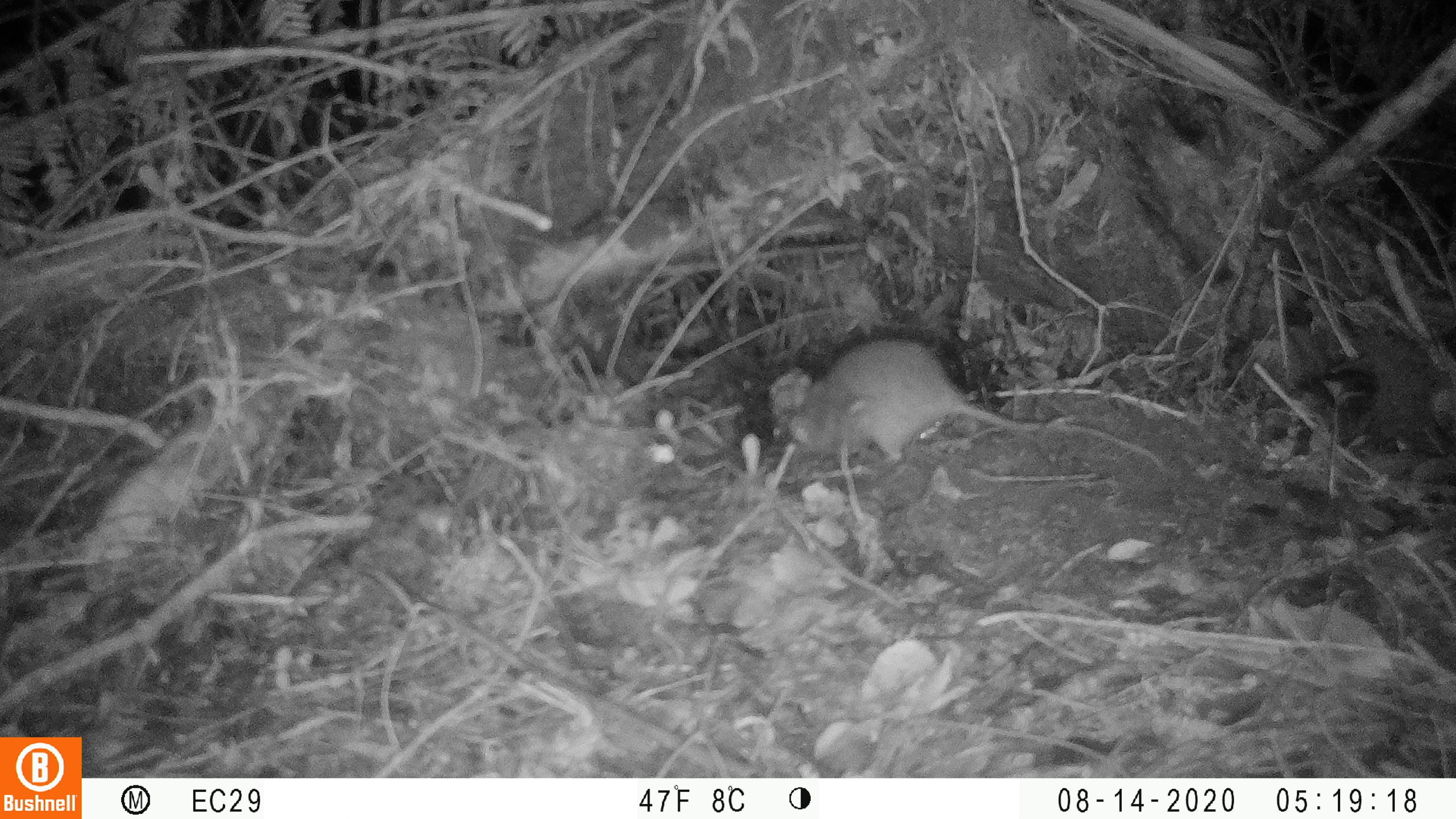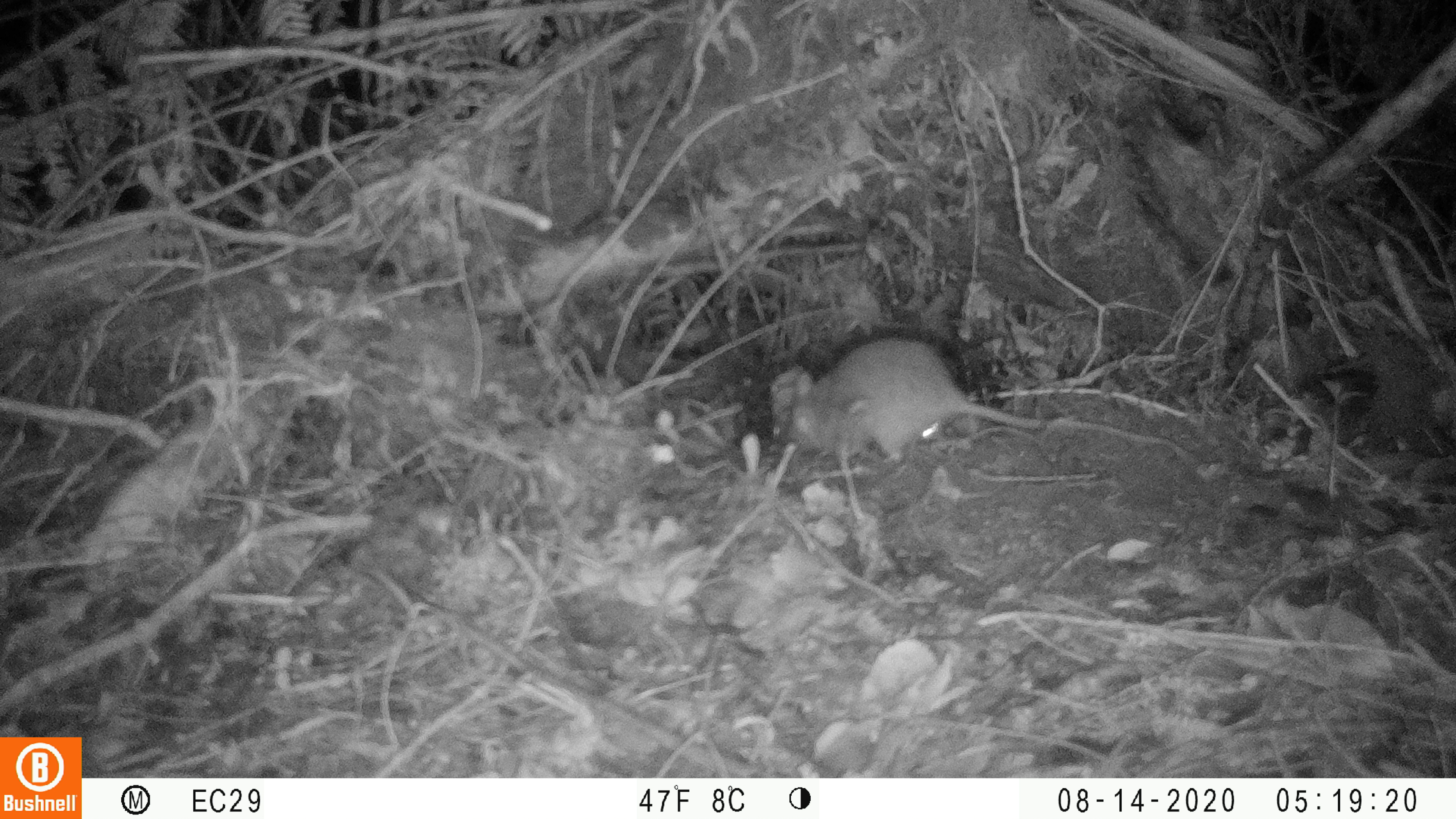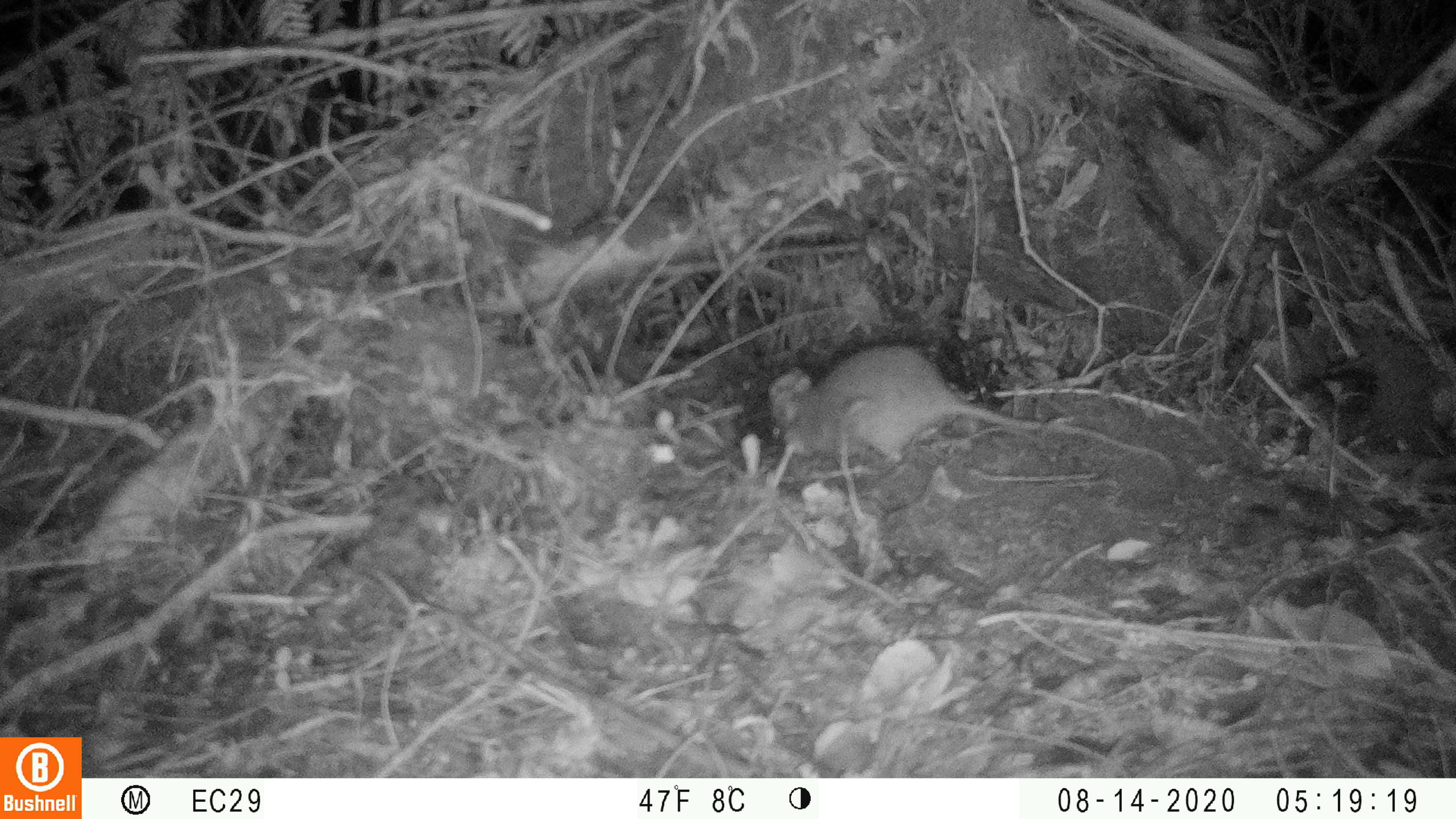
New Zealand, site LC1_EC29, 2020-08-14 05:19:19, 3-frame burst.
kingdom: Animalia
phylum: Chordata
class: Mammalia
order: Rodentia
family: Muridae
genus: Rattus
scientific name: Rattus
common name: rat